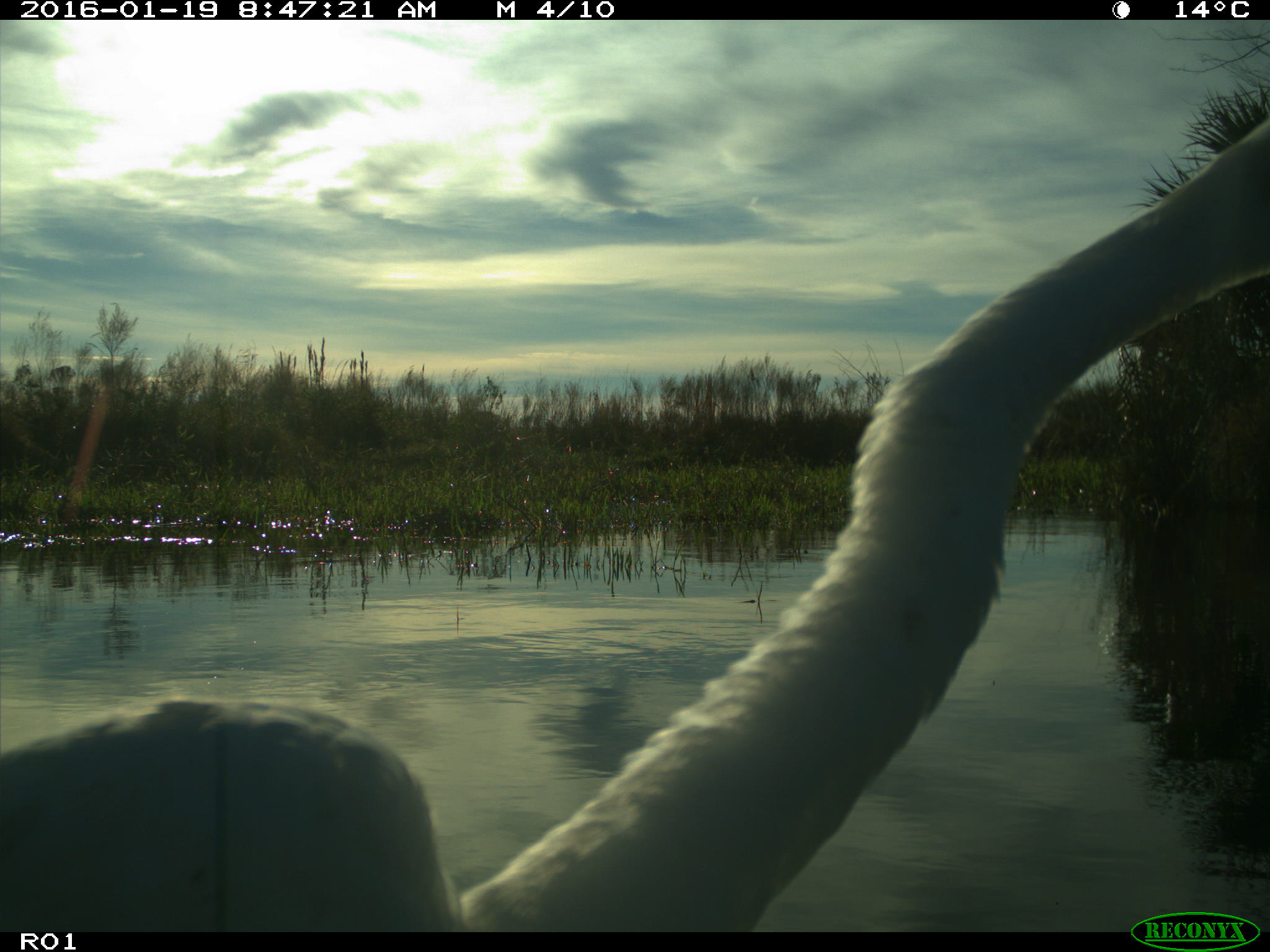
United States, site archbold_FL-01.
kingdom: Animalia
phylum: Chordata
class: Aves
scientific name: Aves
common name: birds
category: unidentified bird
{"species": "unidentified bird (birds) (Aves)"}